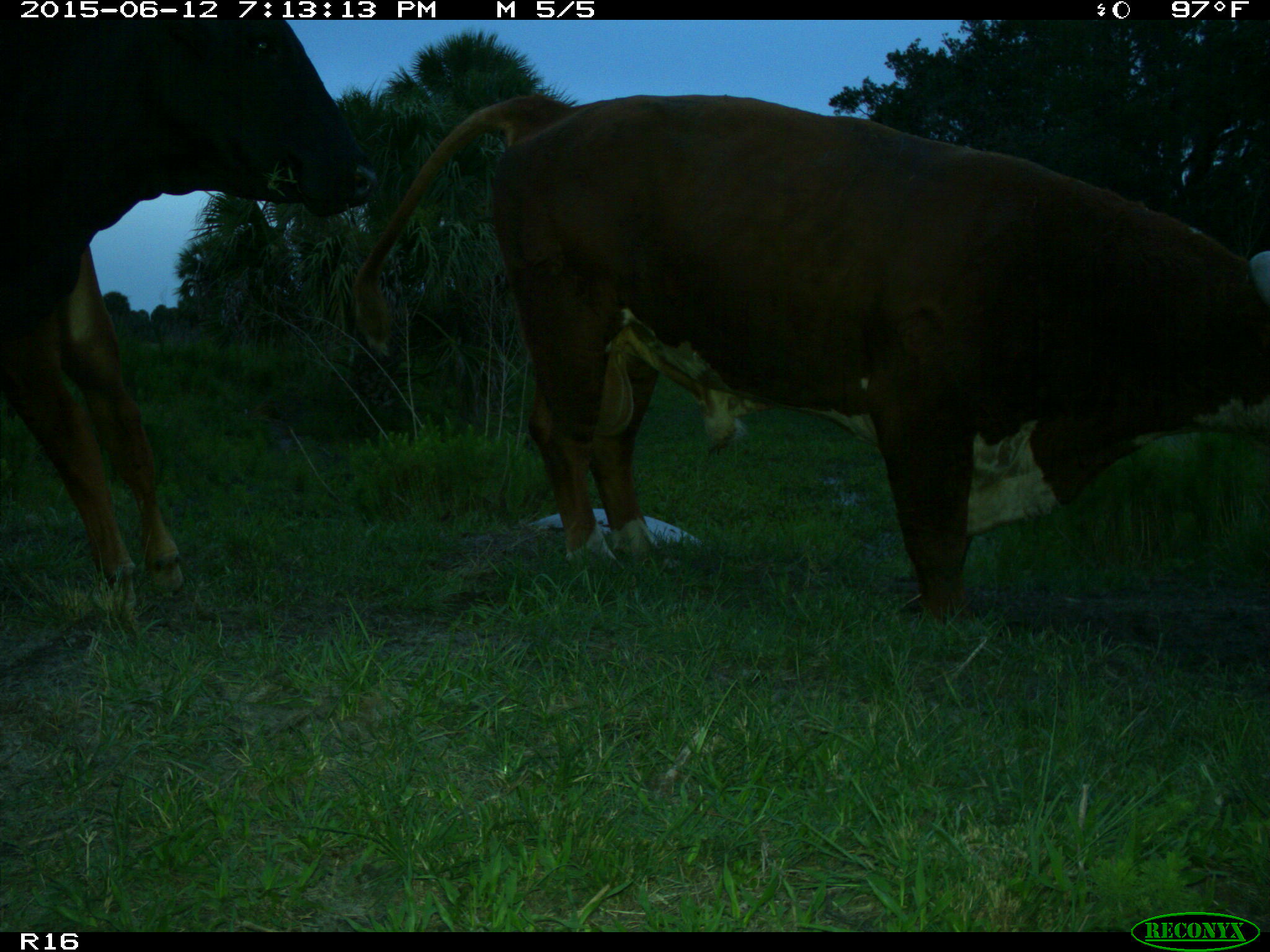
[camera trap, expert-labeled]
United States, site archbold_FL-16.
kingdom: Animalia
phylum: Chordata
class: Mammalia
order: Artiodactyla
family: Bovidae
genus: Bos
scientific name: Bos taurus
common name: domestic cow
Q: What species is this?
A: Bos taurus (domestic cow).